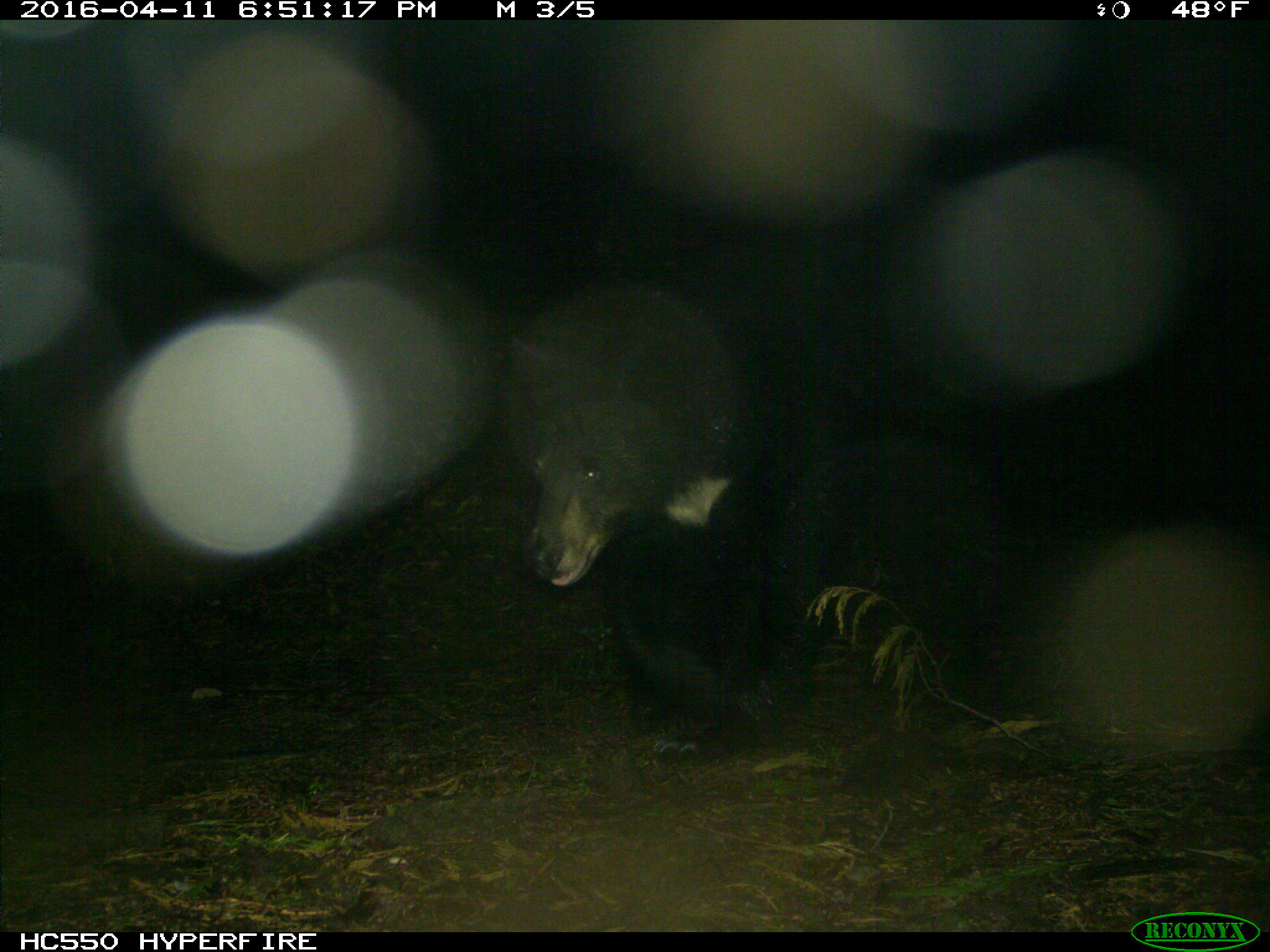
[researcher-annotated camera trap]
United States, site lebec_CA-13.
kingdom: Animalia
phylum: Chordata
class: Mammalia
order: Carnivora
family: Ursidae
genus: Ursus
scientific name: Ursus americanus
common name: american black bear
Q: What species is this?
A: Ursus americanus (american black bear).